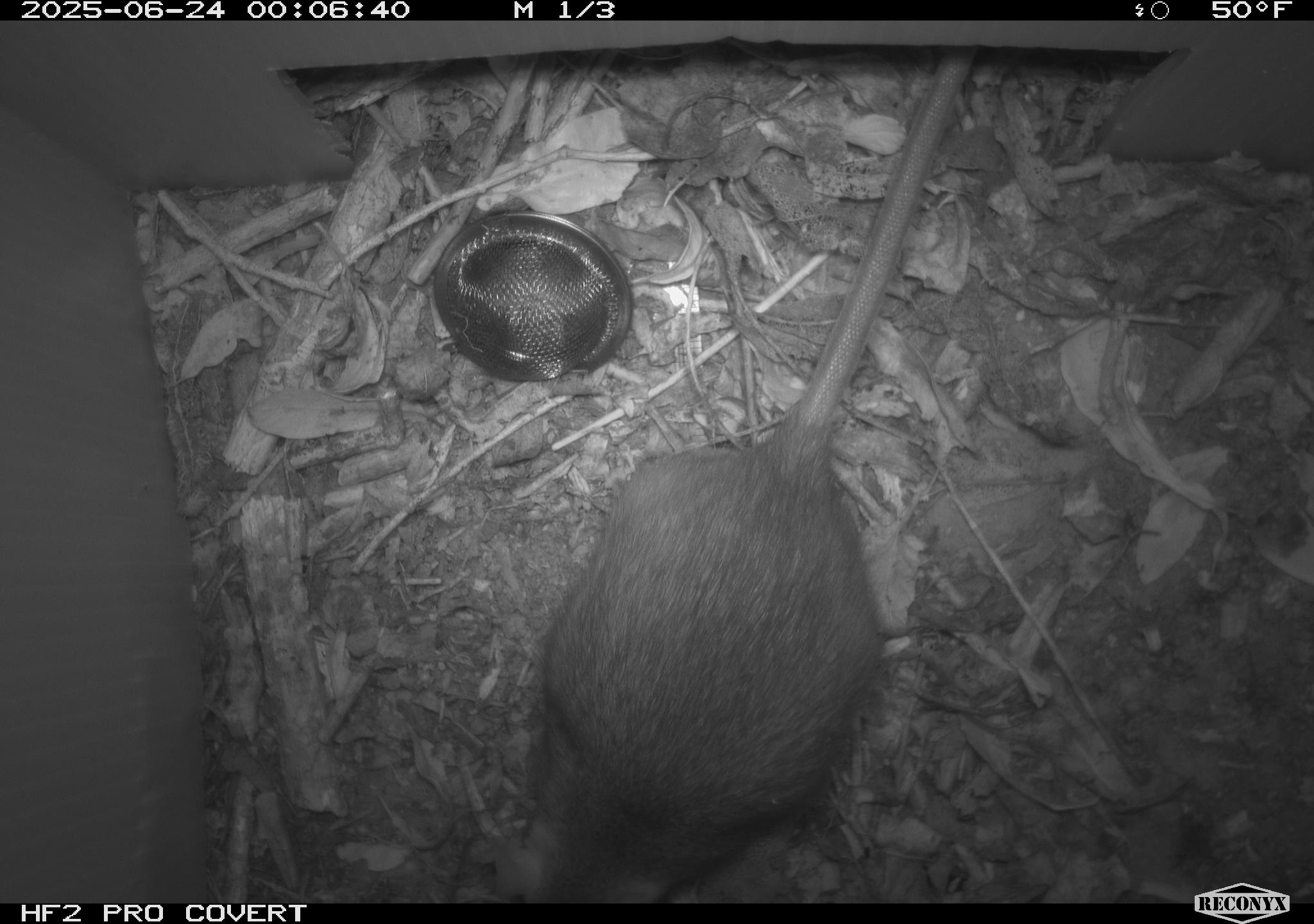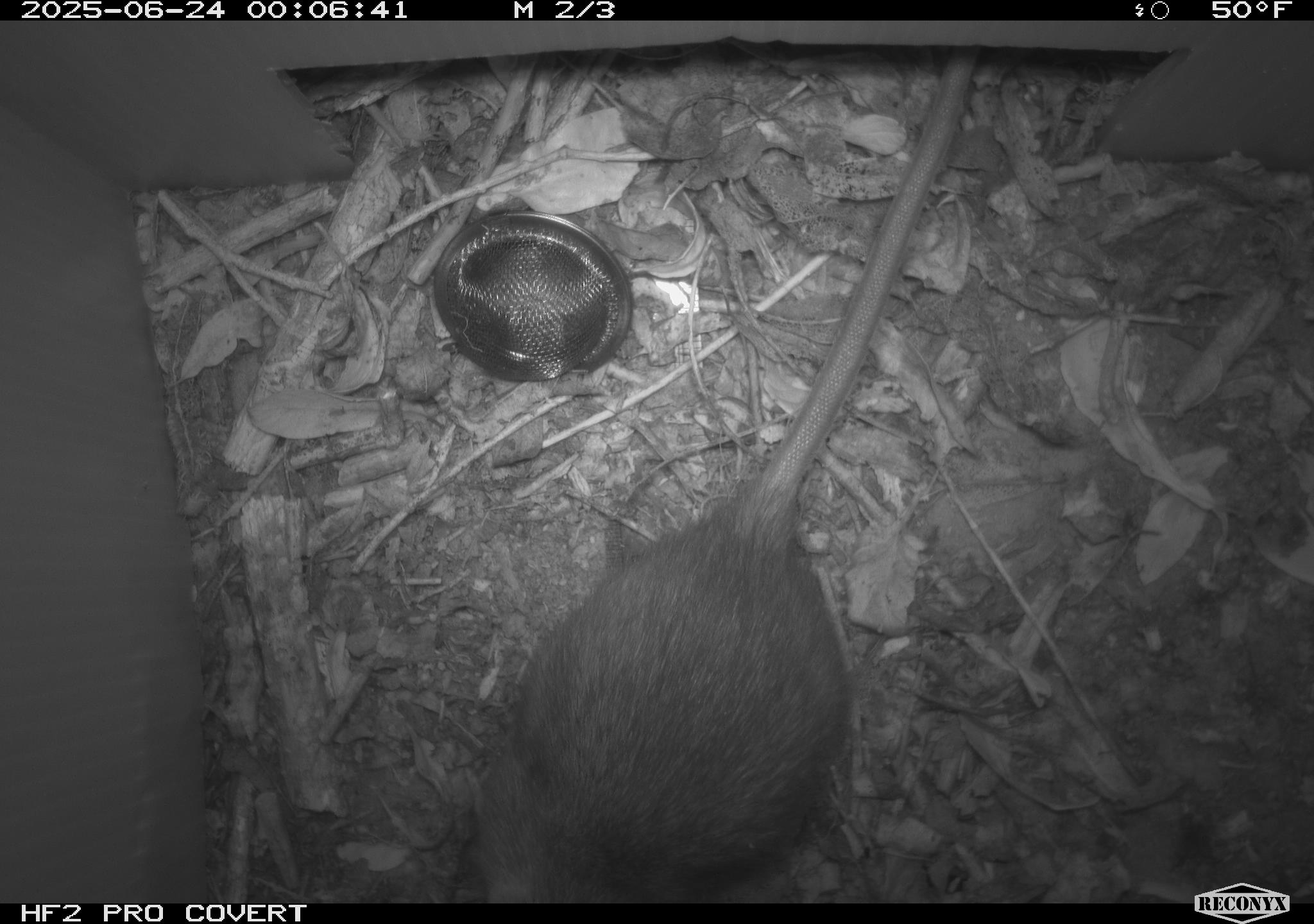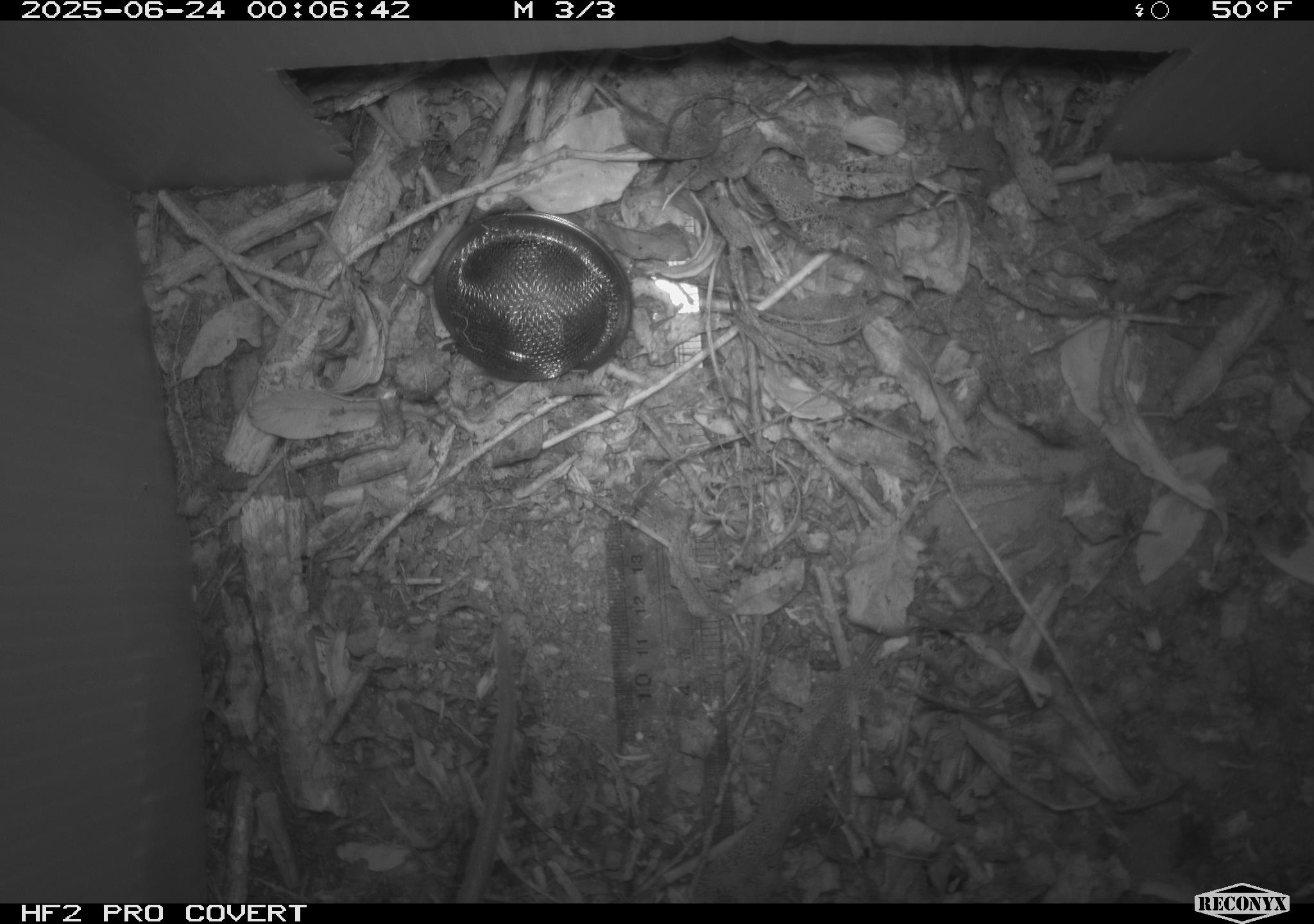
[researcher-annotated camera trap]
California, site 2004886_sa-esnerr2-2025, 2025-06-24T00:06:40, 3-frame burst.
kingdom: Animalia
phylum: Chordata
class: Mammalia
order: Rodentia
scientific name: Rodentia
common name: rodent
Rodent (Rodentia).